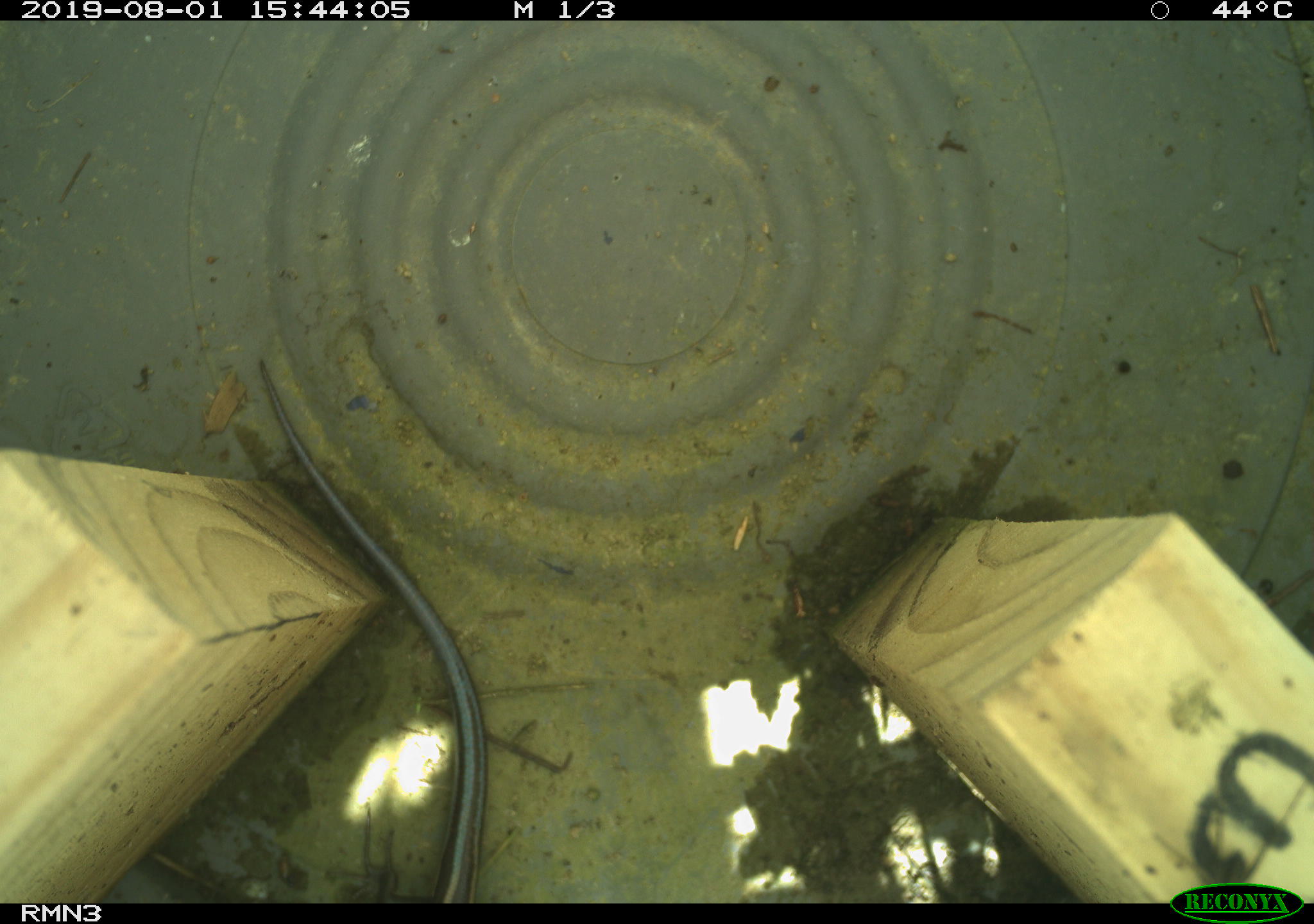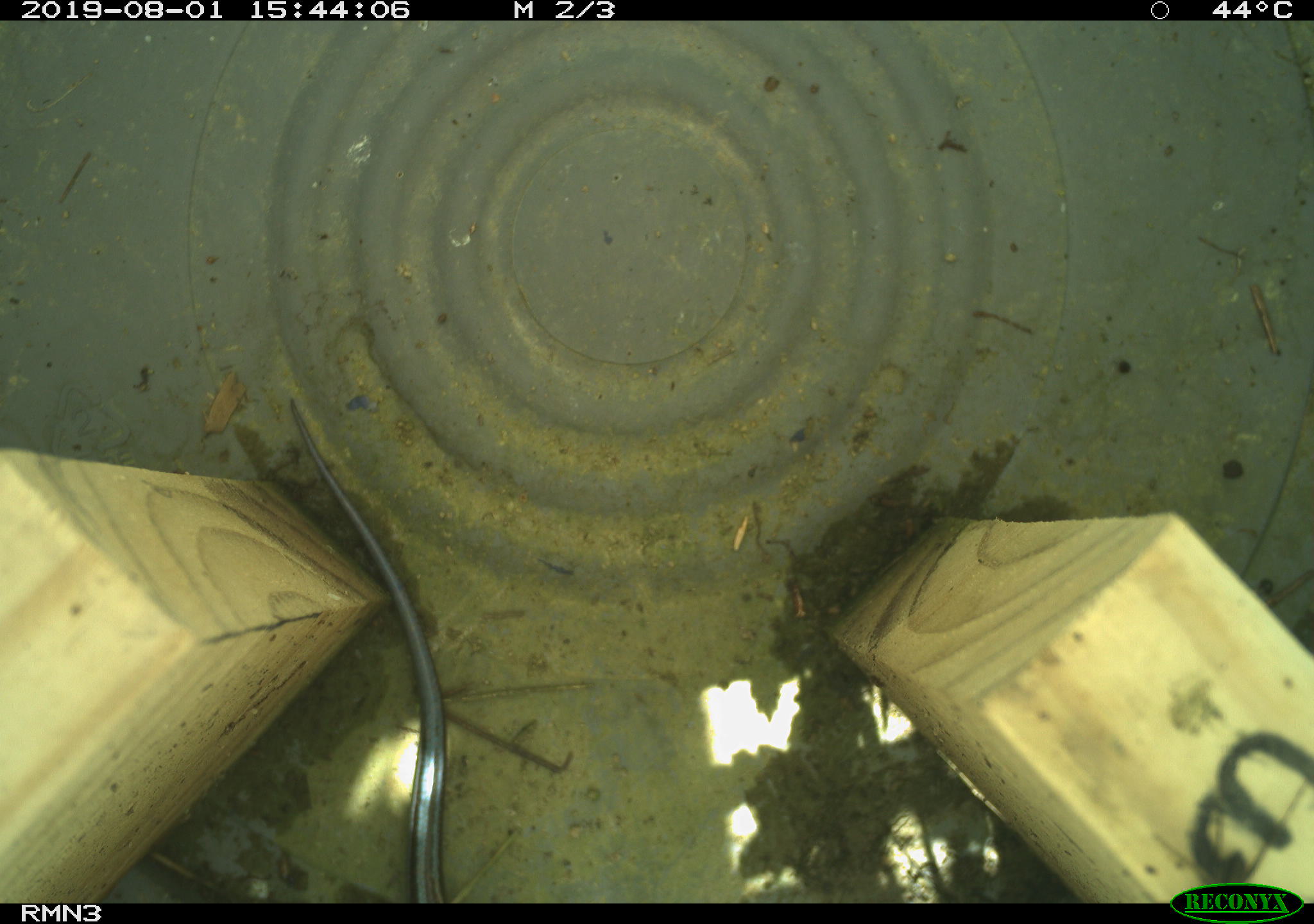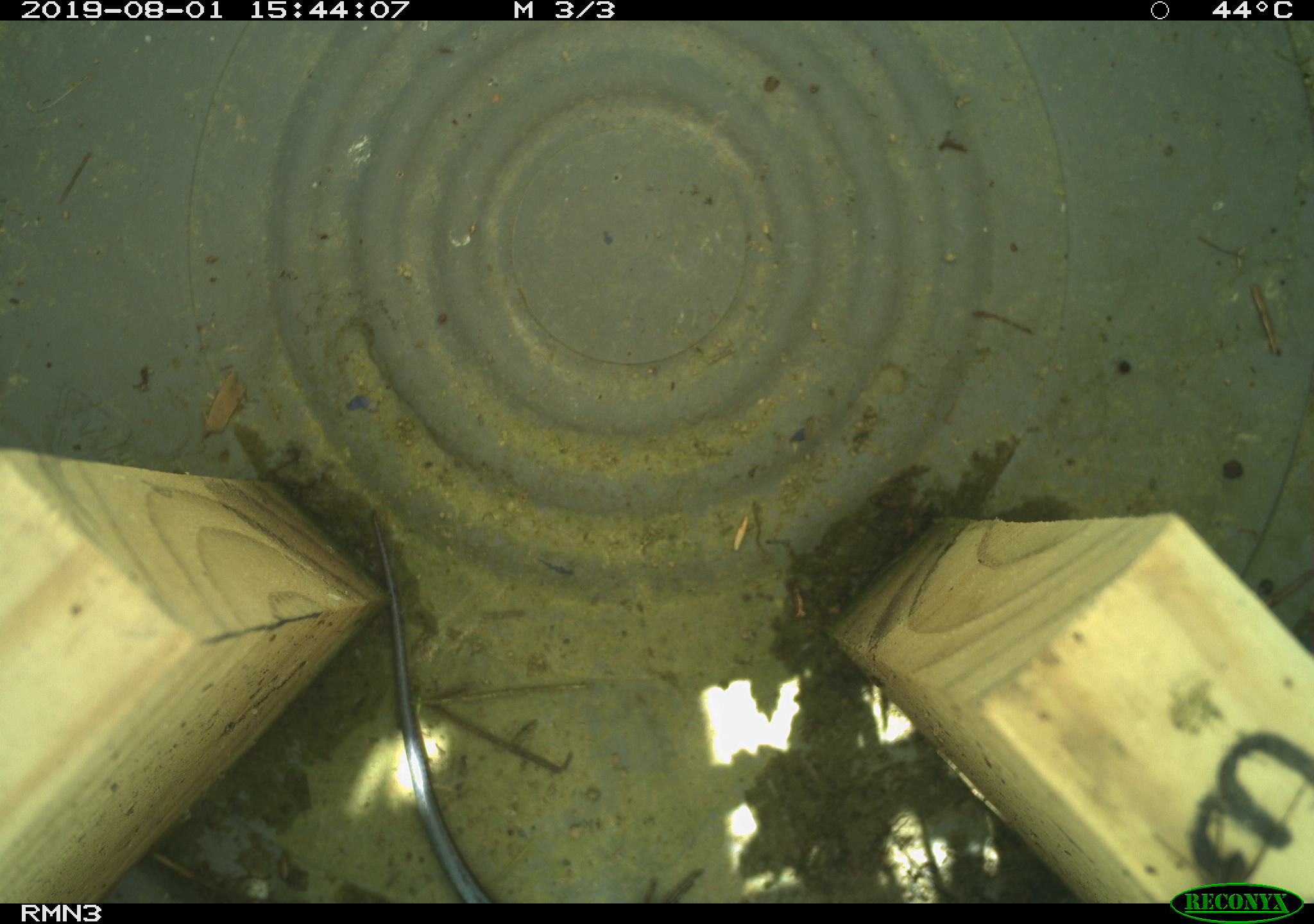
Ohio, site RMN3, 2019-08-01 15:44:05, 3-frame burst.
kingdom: Animalia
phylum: Chordata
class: Reptilia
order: Squamata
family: Scincidae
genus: Plestiodon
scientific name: Plestiodon fasciatus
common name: common five-lined skink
Common five-lined skink (Plestiodon fasciatus).